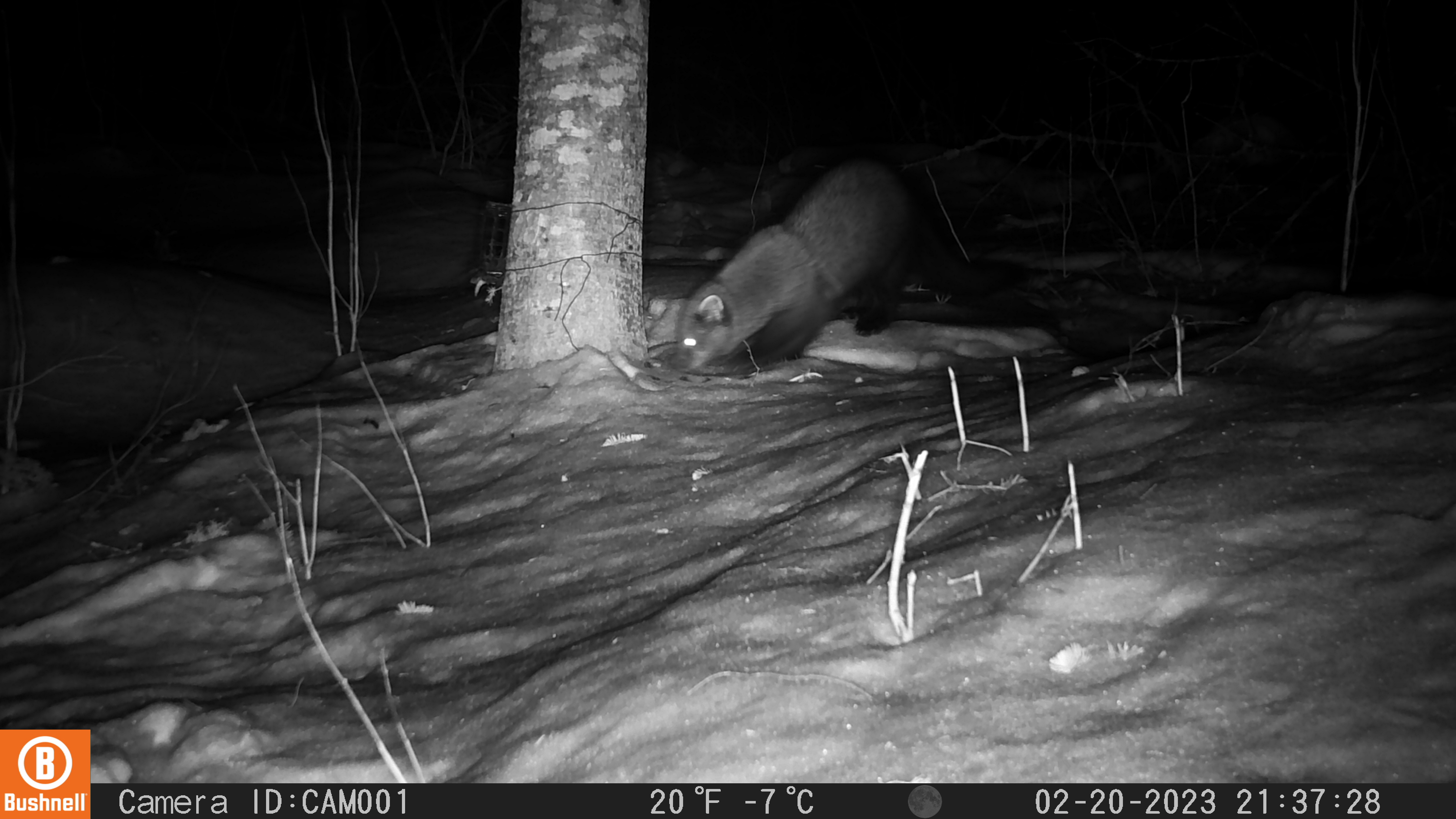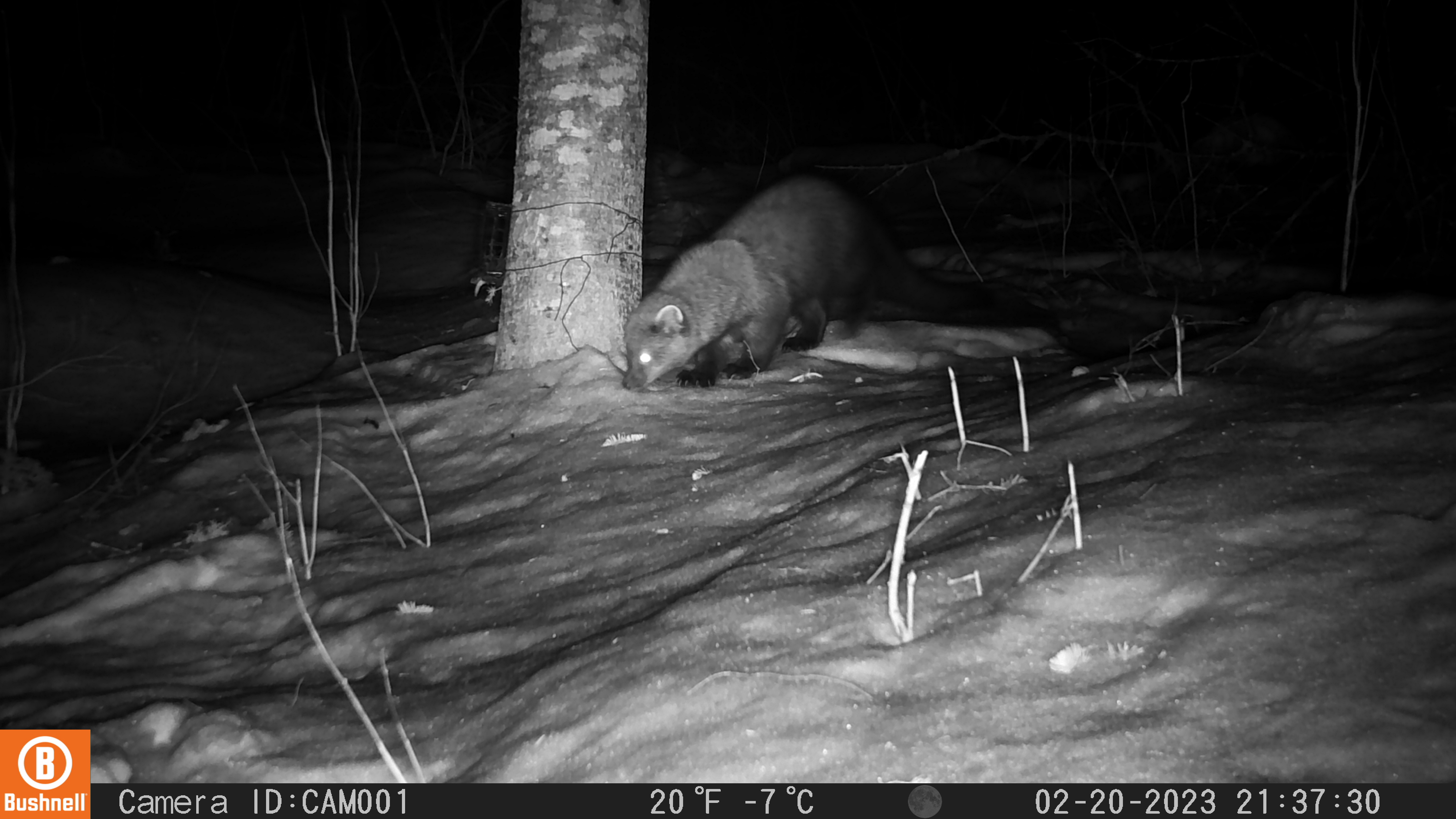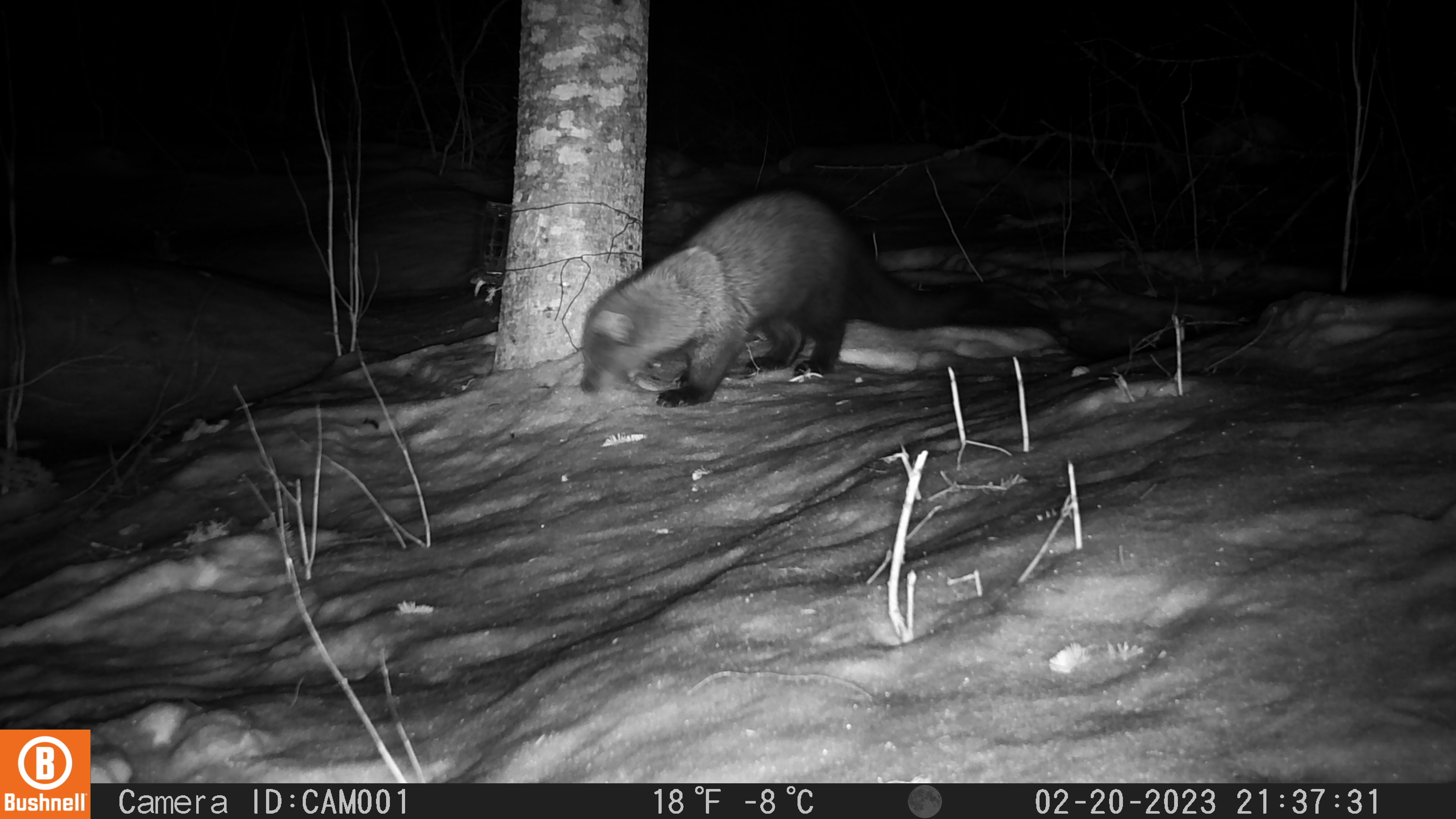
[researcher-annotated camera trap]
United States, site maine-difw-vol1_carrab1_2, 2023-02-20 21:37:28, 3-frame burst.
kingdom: Animalia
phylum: Chordata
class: Mammalia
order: Carnivora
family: Mustelidae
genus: Pekania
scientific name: Pekania pennanti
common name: fisher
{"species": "fisher (Pekania pennanti)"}